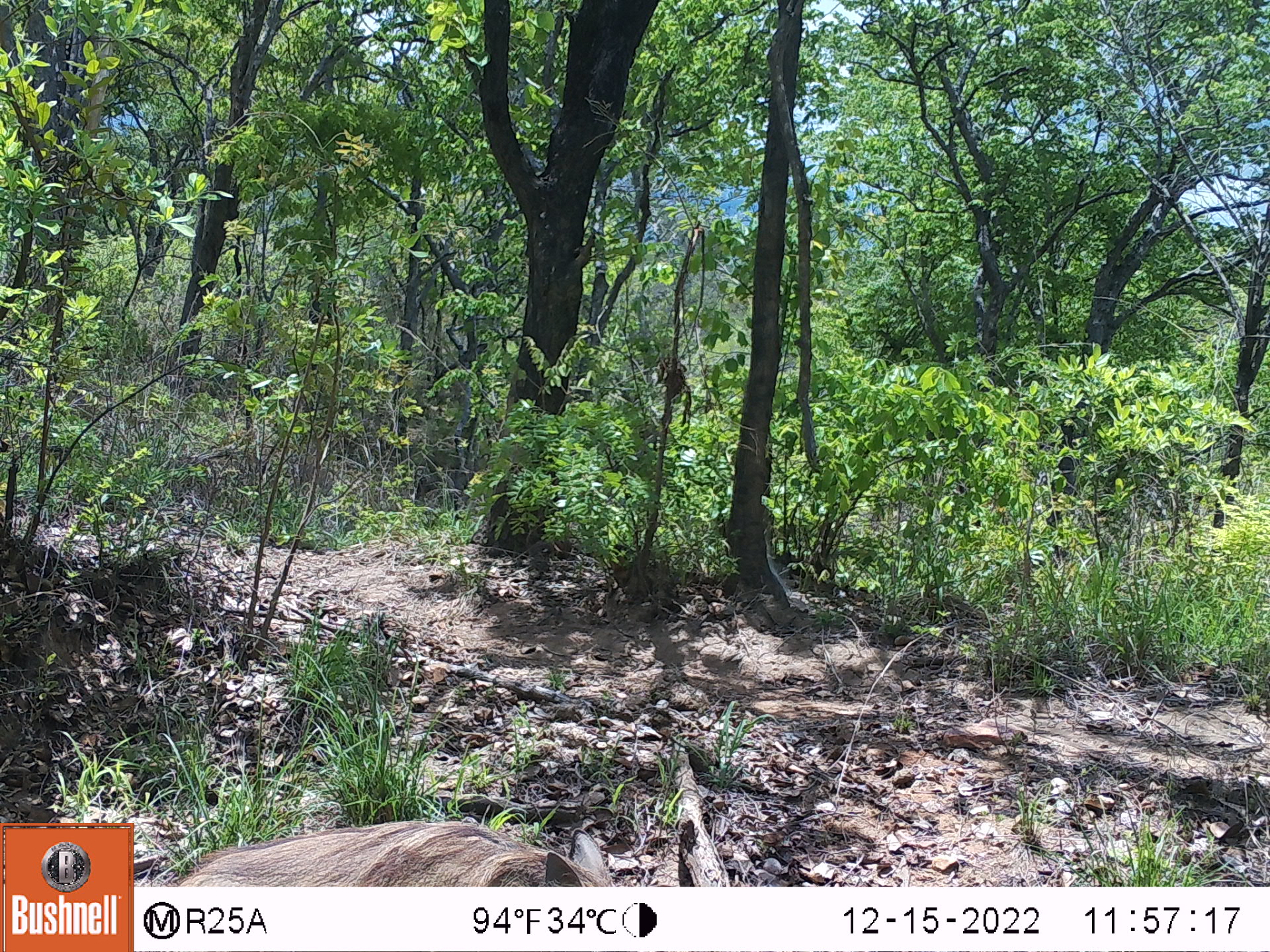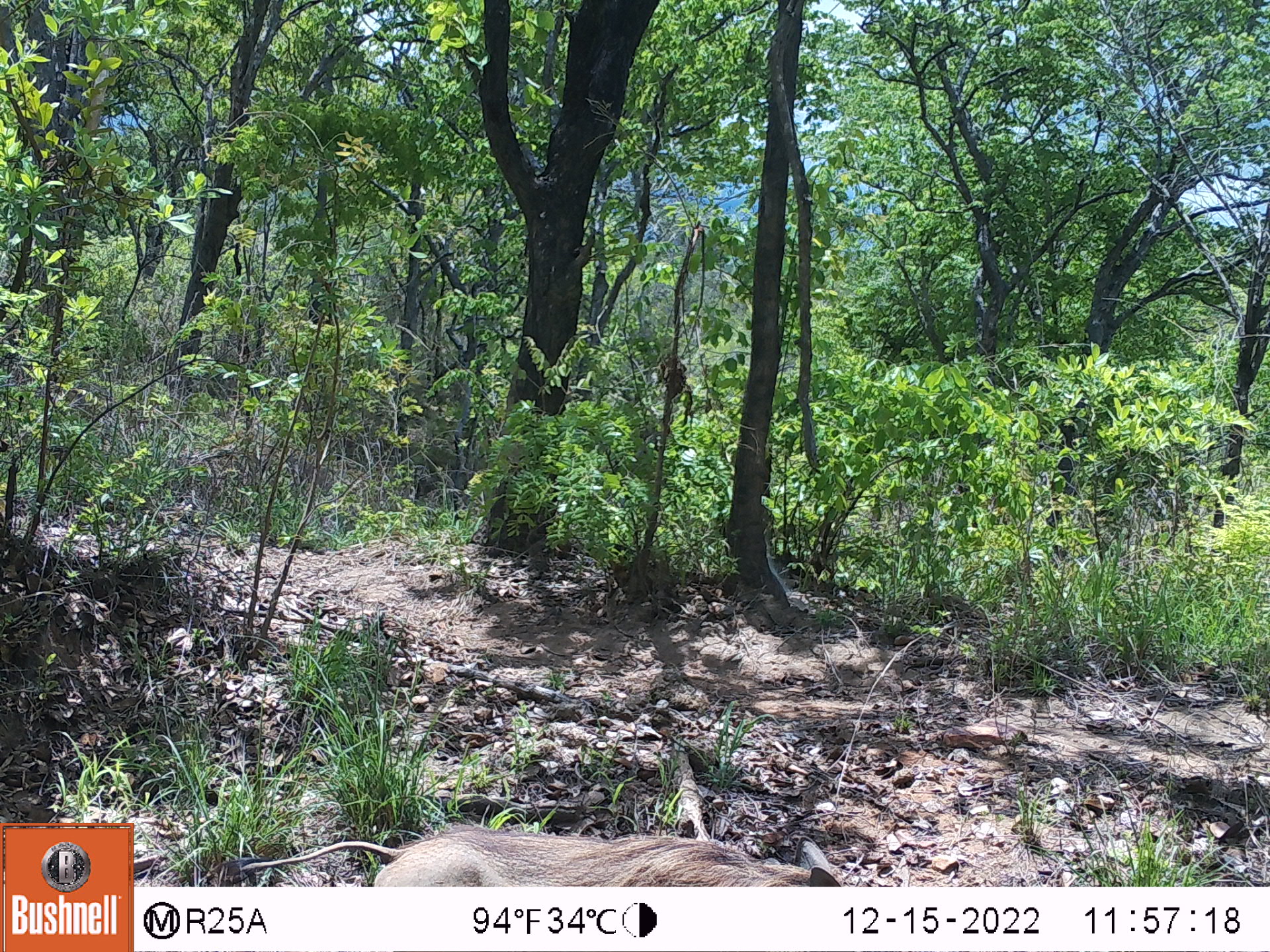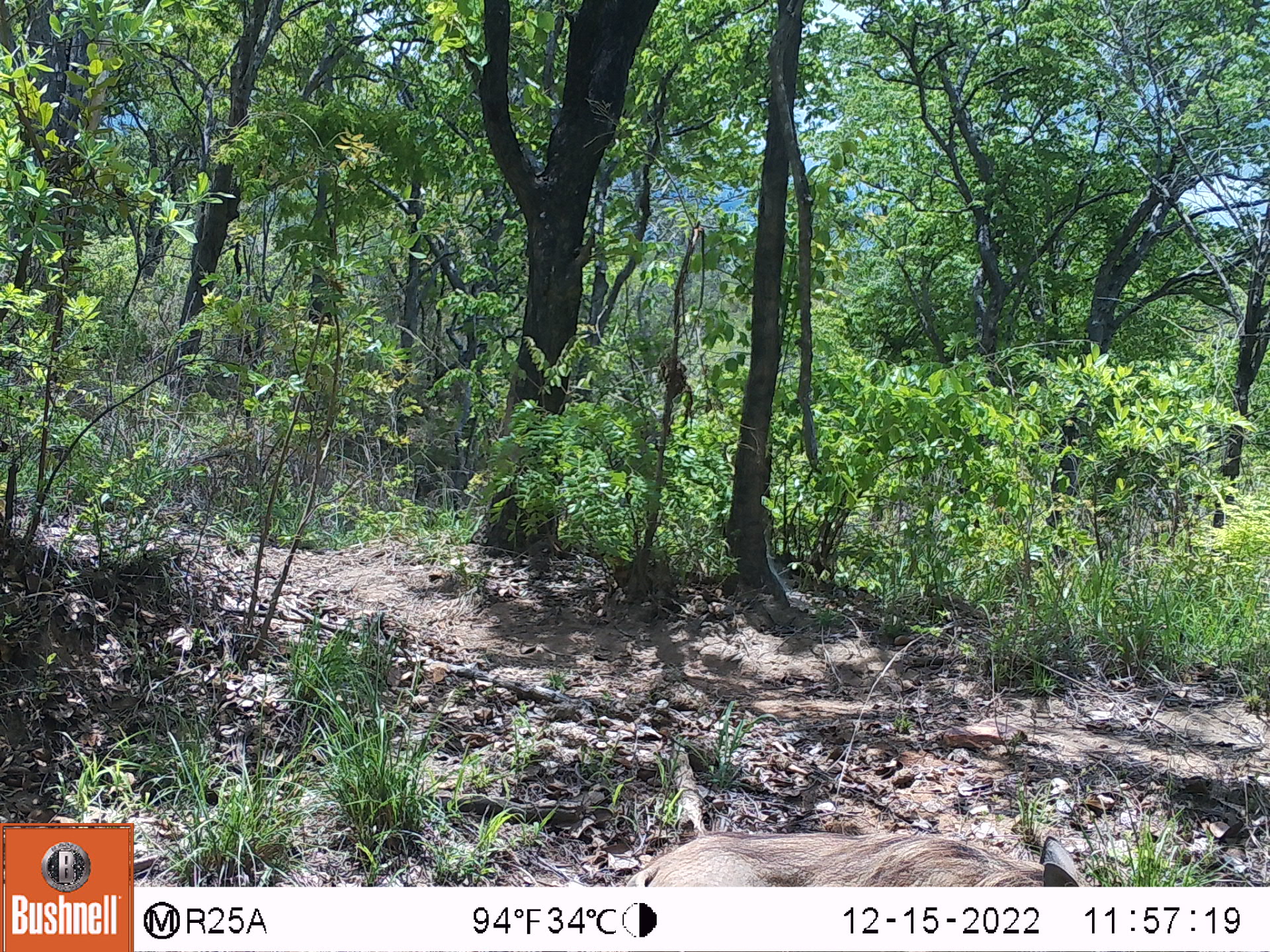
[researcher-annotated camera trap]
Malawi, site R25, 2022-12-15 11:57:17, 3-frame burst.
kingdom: Animalia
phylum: Chordata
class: Mammalia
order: Artiodactyla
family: Suidae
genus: Phacochoerus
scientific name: Phacochoerus africanus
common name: common warthog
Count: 1.